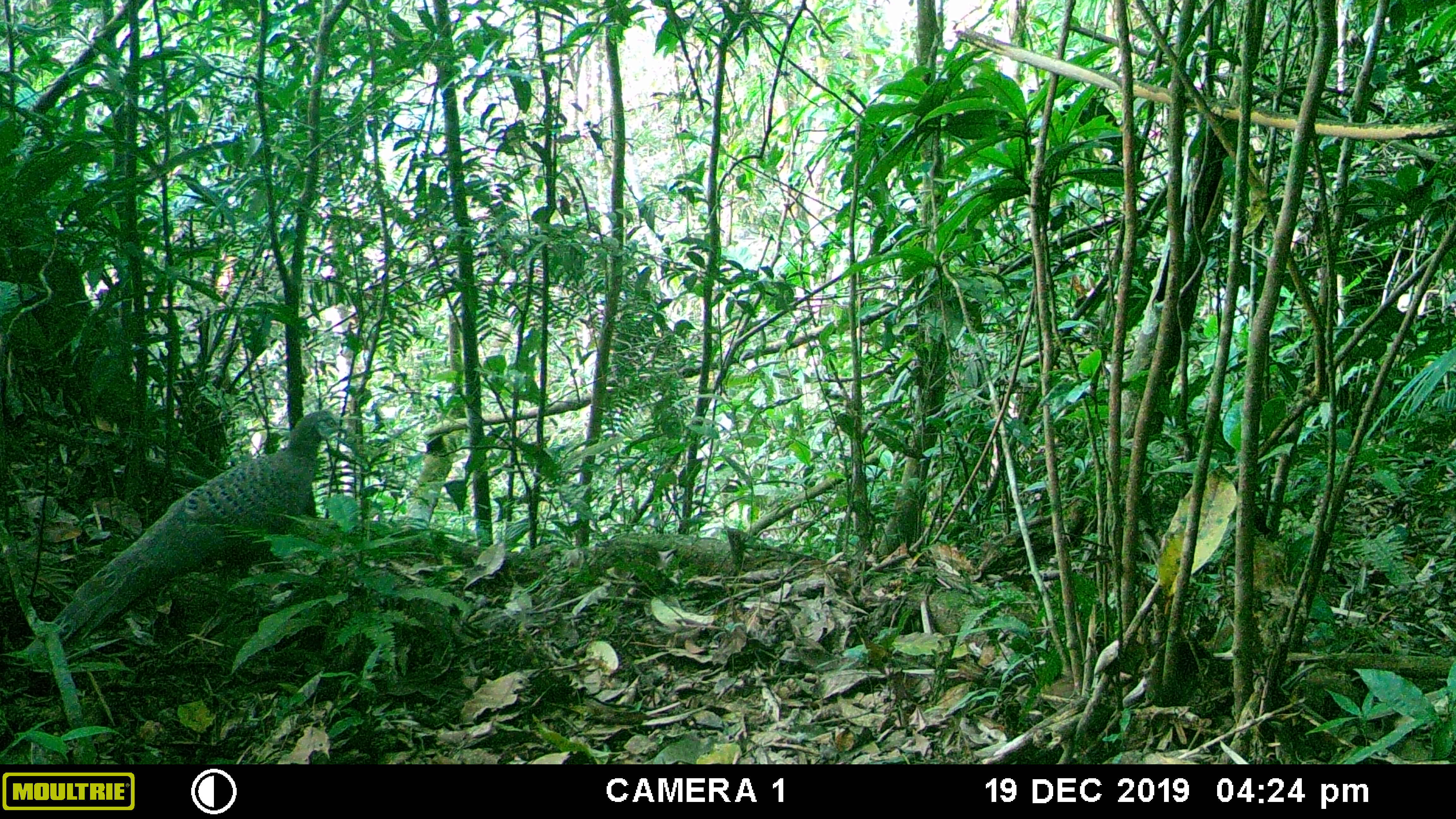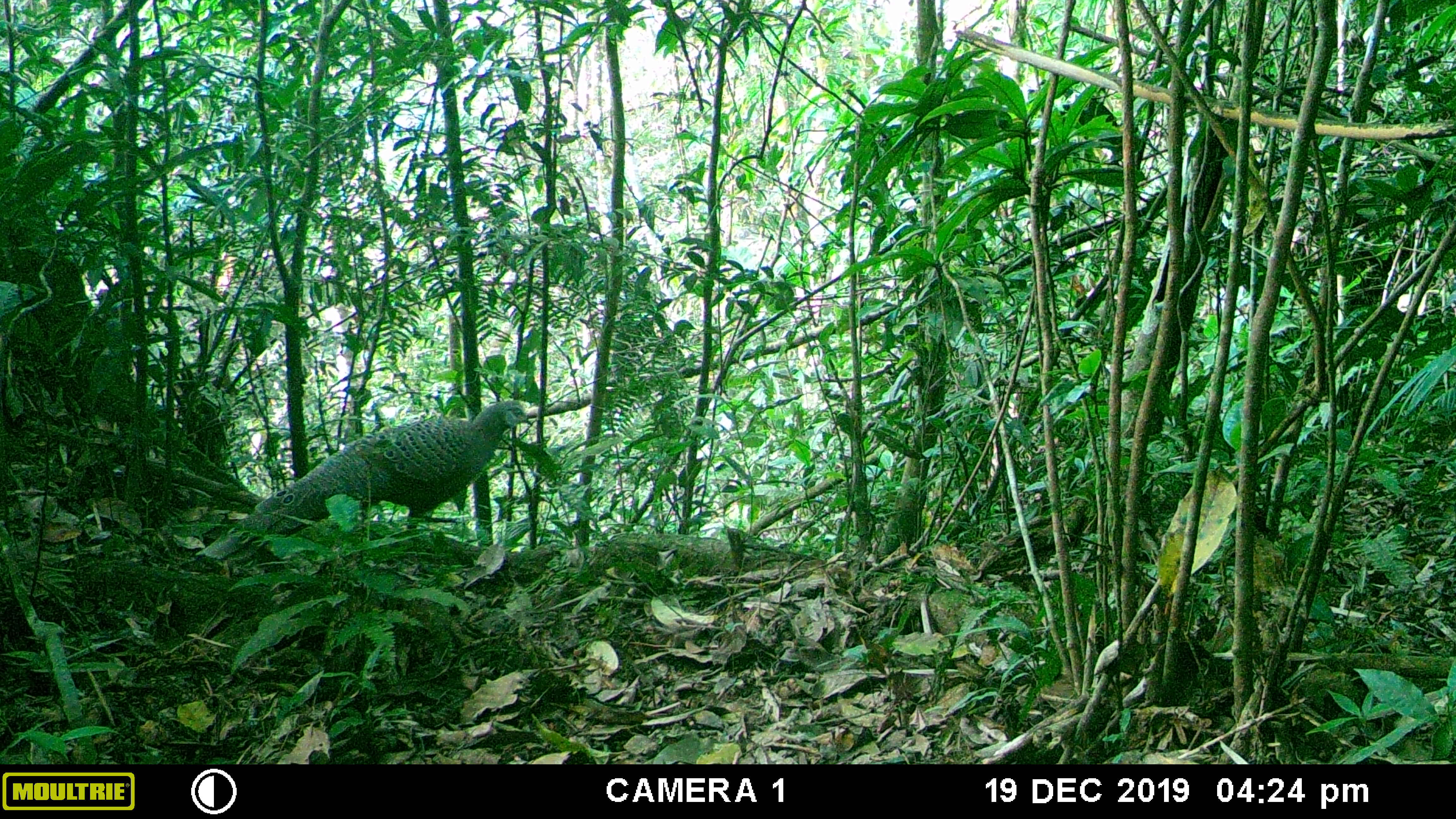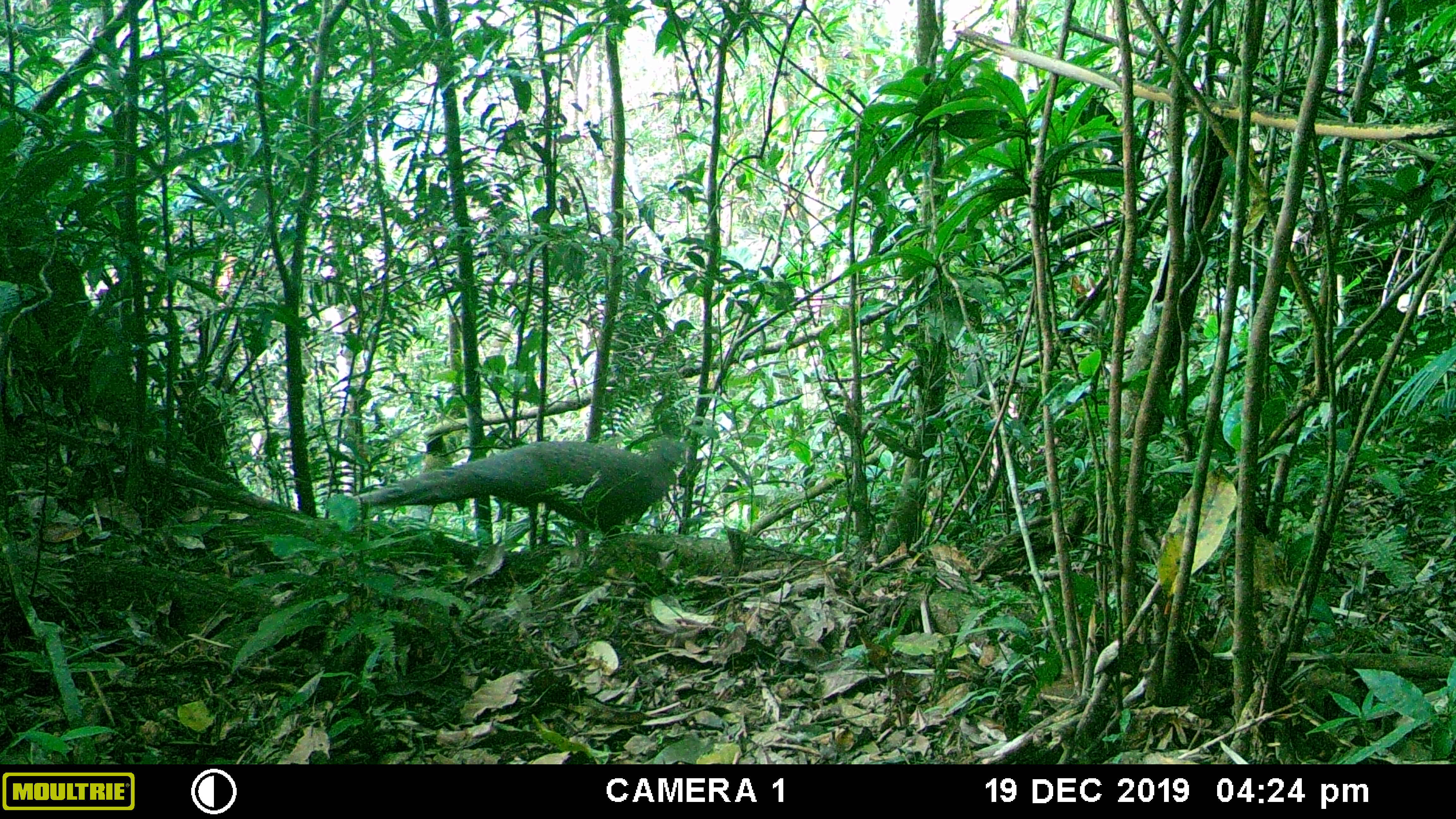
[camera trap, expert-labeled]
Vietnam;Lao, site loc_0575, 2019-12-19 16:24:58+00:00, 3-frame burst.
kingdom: Animalia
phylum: Chordata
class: Aves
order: Galliformes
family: Phasianidae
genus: Polyplectron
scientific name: Polyplectron bicalcaratum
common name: gray peacock-pheasant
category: grey peacock pheasant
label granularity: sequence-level